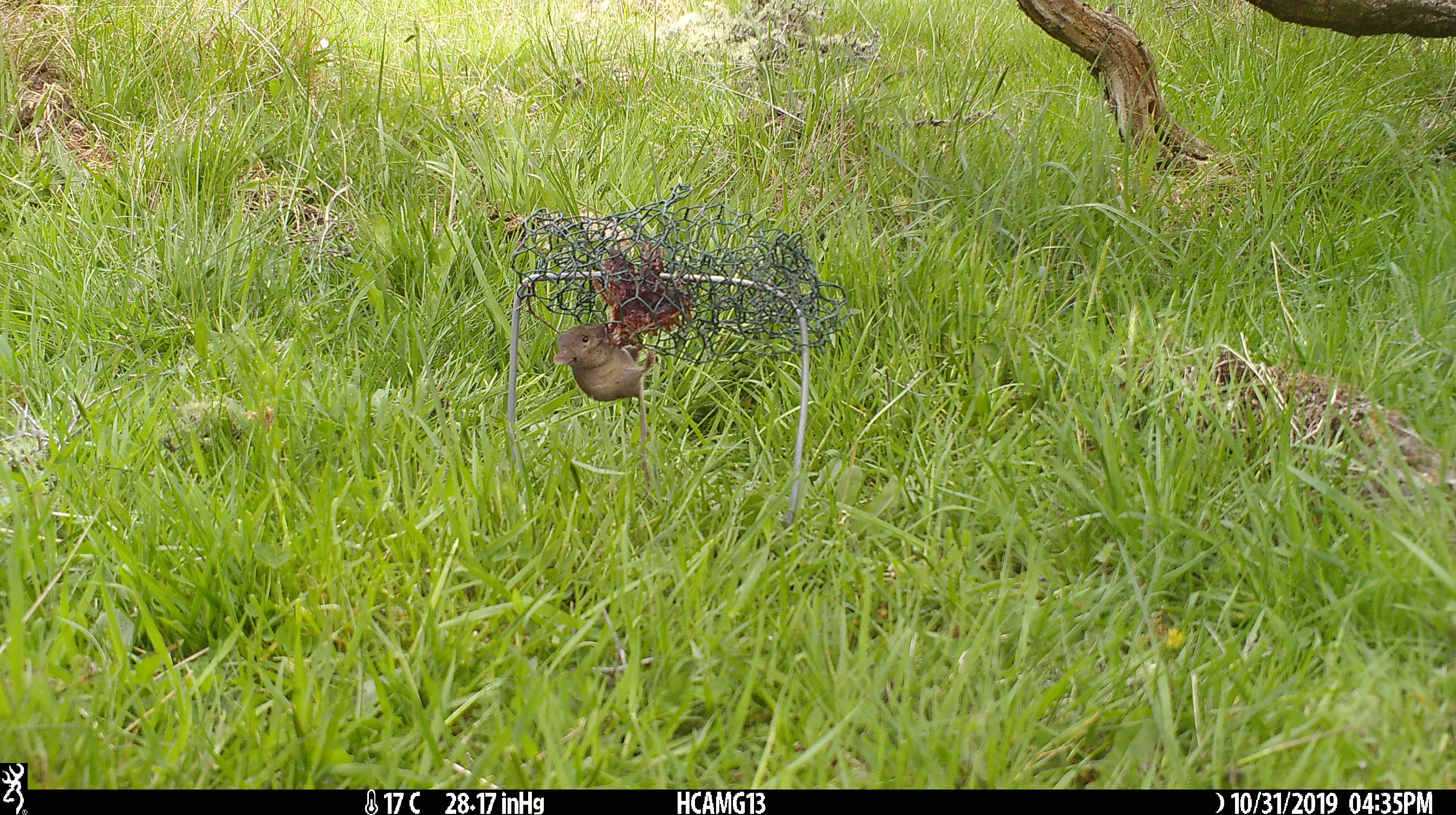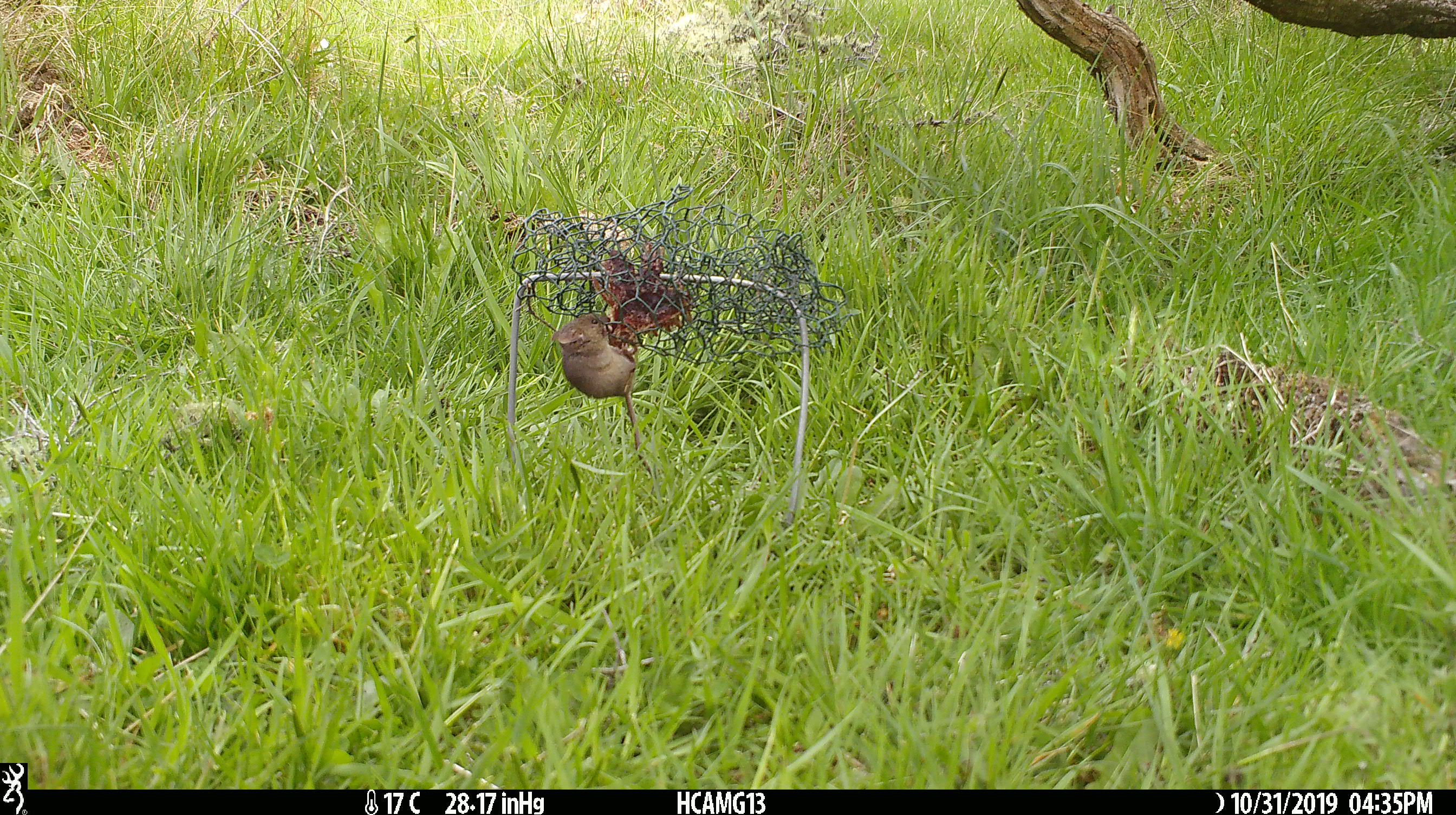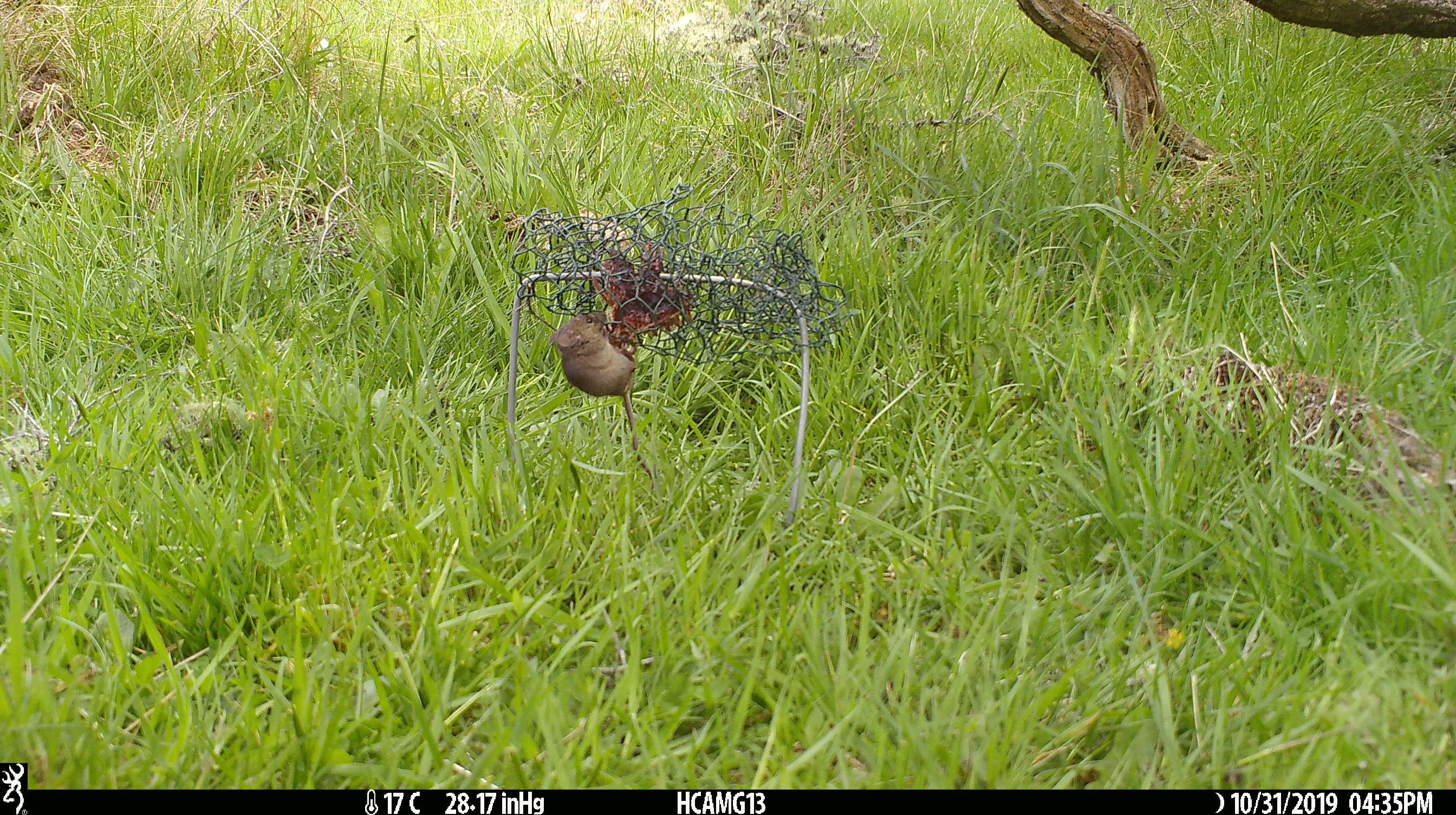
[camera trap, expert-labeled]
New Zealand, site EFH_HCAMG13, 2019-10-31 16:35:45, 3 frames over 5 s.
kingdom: Animalia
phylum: Chordata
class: Mammalia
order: Rodentia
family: Muridae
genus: Mus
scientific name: Mus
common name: mouse